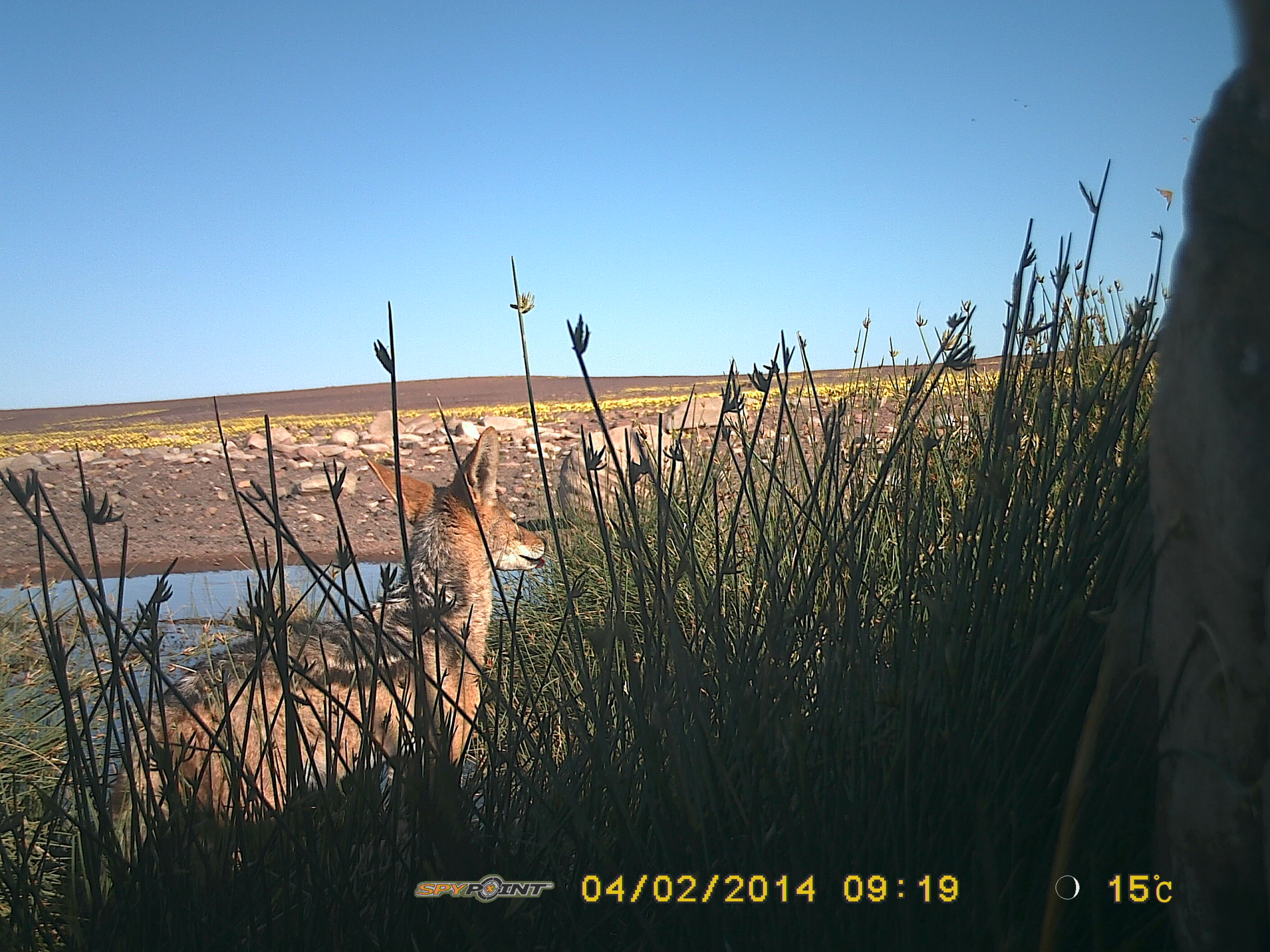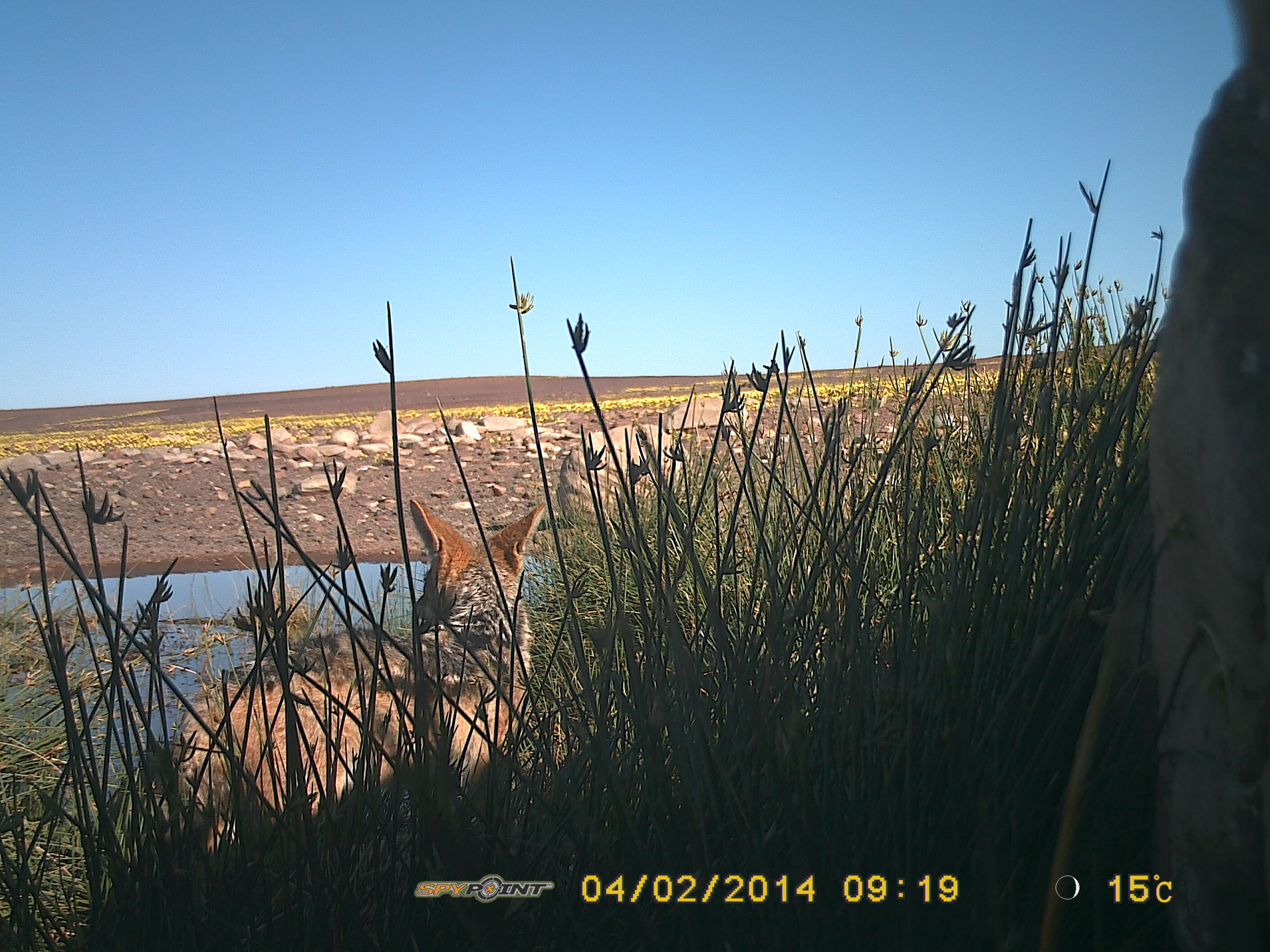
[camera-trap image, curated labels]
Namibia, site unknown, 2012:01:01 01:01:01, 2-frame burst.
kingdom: Animalia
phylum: Chordata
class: Mammalia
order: Carnivora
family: Canidae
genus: Lupulella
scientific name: Lupulella mesomelas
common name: black-backed jackal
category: canis mesomelas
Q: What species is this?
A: Canis mesomelas (black-backed jackal) (Lupulella mesomelas).